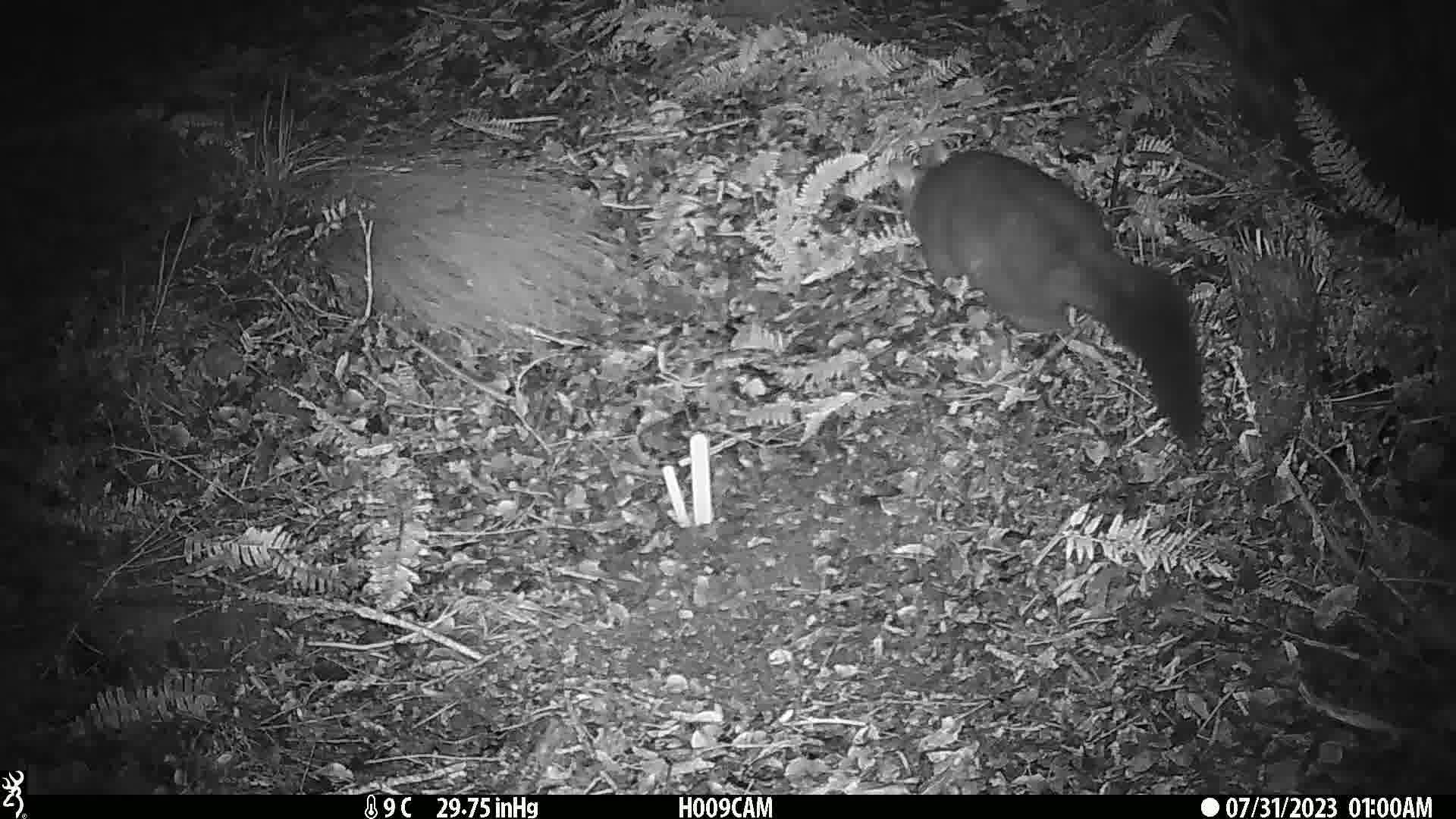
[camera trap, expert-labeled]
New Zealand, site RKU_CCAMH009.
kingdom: Animalia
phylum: Chordata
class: Mammalia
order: Diprotodontia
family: Phalangeridae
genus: Trichosurus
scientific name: Trichosurus vulpecula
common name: common brushtail possum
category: possum